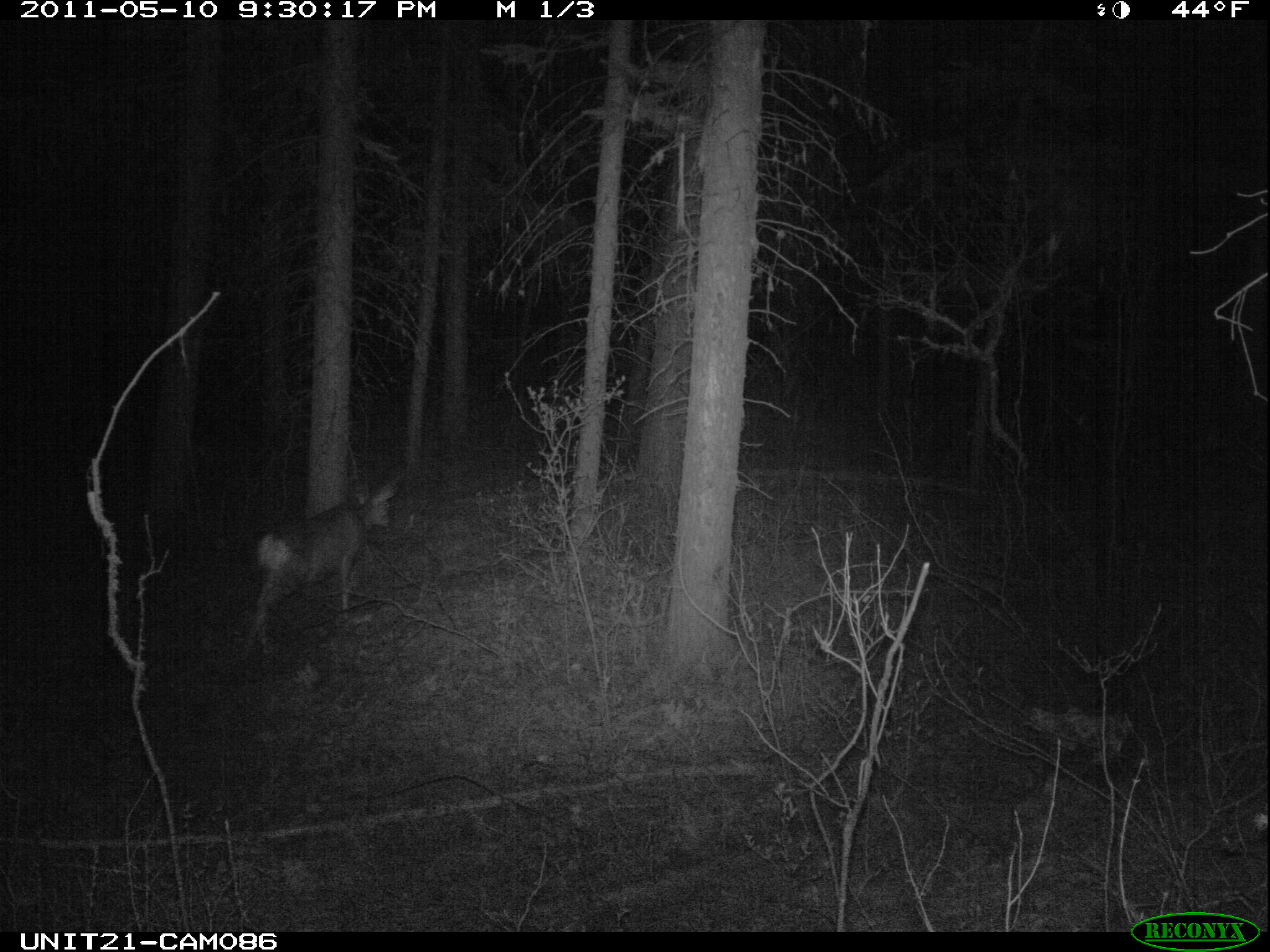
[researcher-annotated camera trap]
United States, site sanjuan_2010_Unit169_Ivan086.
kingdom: Animalia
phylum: Chordata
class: Mammalia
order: Artiodactyla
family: Cervidae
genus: Odocoileus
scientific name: Odocoileus hemionus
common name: mule deer